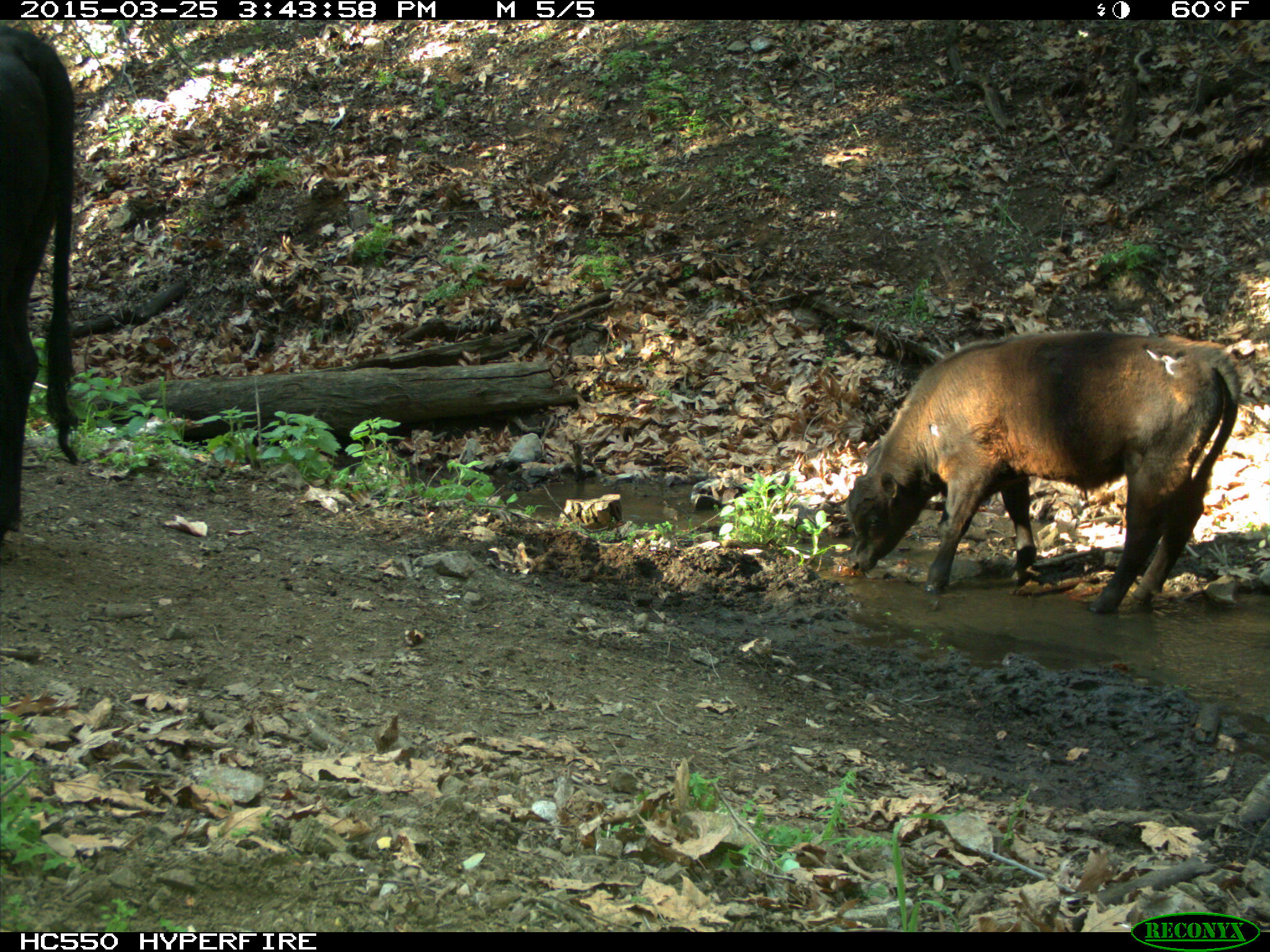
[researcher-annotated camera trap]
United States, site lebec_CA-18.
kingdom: Animalia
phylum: Chordata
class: Mammalia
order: Artiodactyla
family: Bovidae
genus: Bos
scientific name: Bos taurus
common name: domestic cow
Bos taurus (domestic cow).